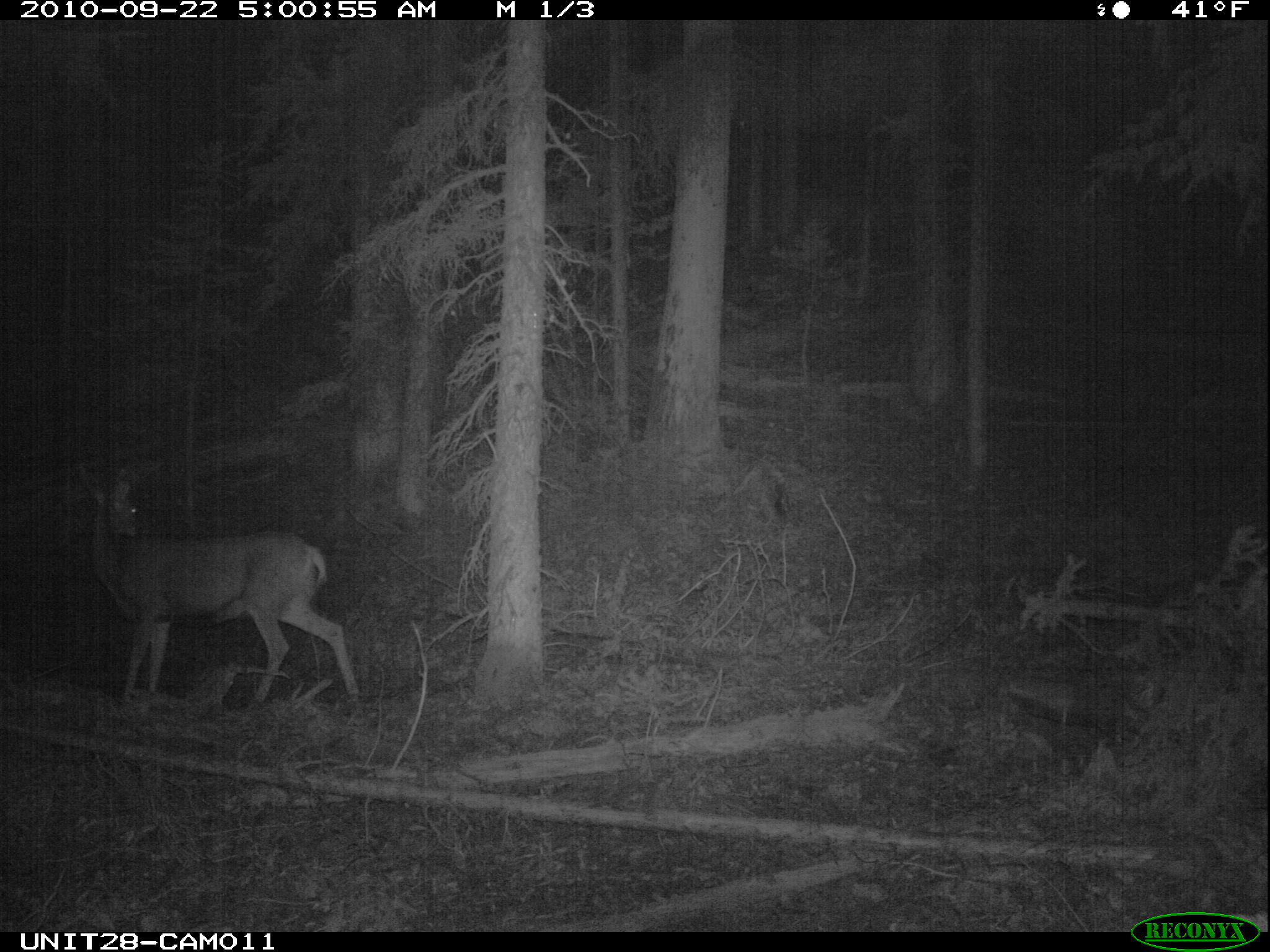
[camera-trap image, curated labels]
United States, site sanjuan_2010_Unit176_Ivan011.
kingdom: Animalia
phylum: Chordata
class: Mammalia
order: Artiodactyla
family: Cervidae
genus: Odocoileus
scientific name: Odocoileus hemionus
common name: mule deer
Odocoileus hemionus (mule deer).